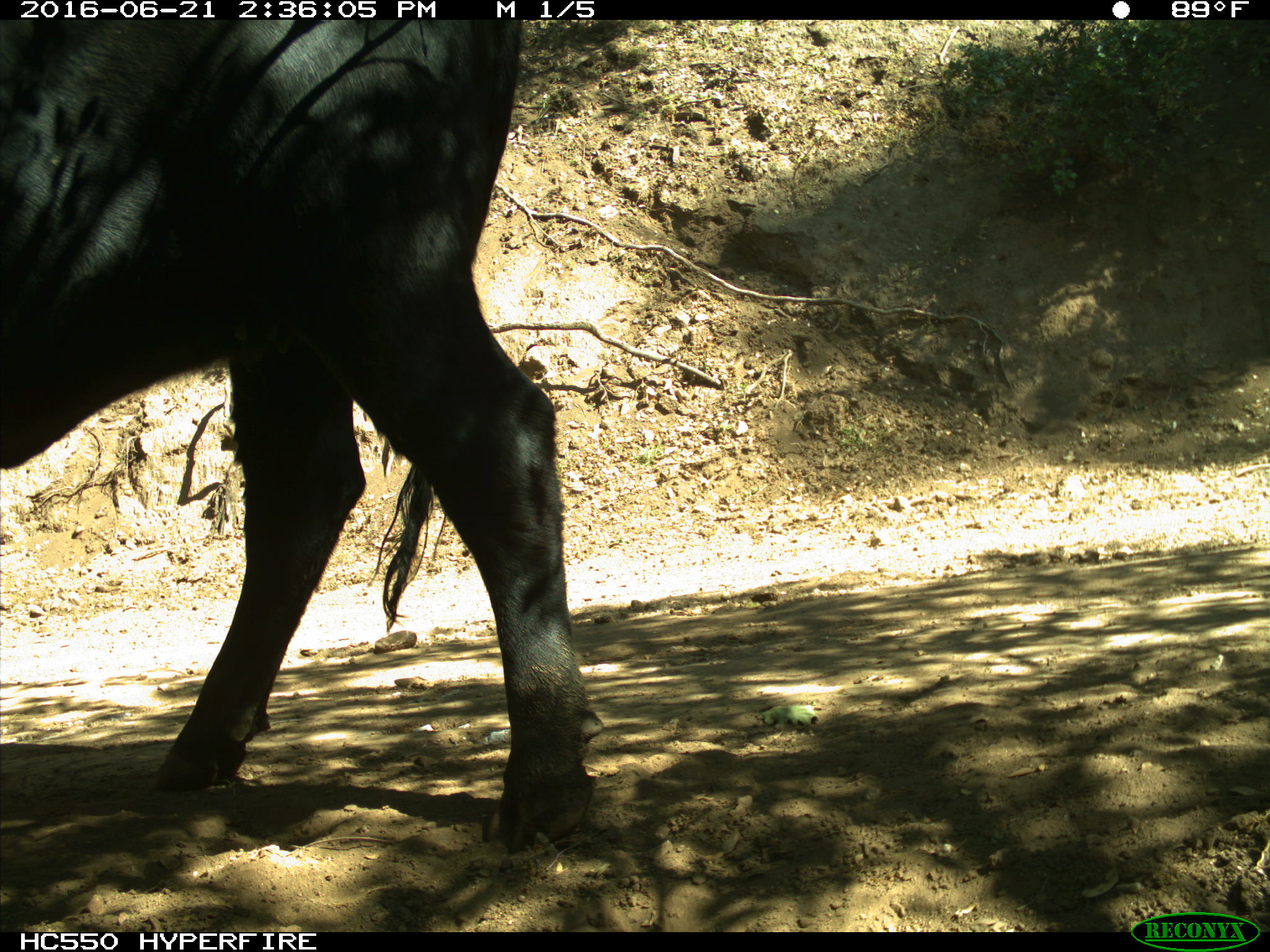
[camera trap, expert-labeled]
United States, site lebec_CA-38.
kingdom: Animalia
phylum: Chordata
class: Mammalia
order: Artiodactyla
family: Bovidae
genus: Bos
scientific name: Bos taurus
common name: domestic cow